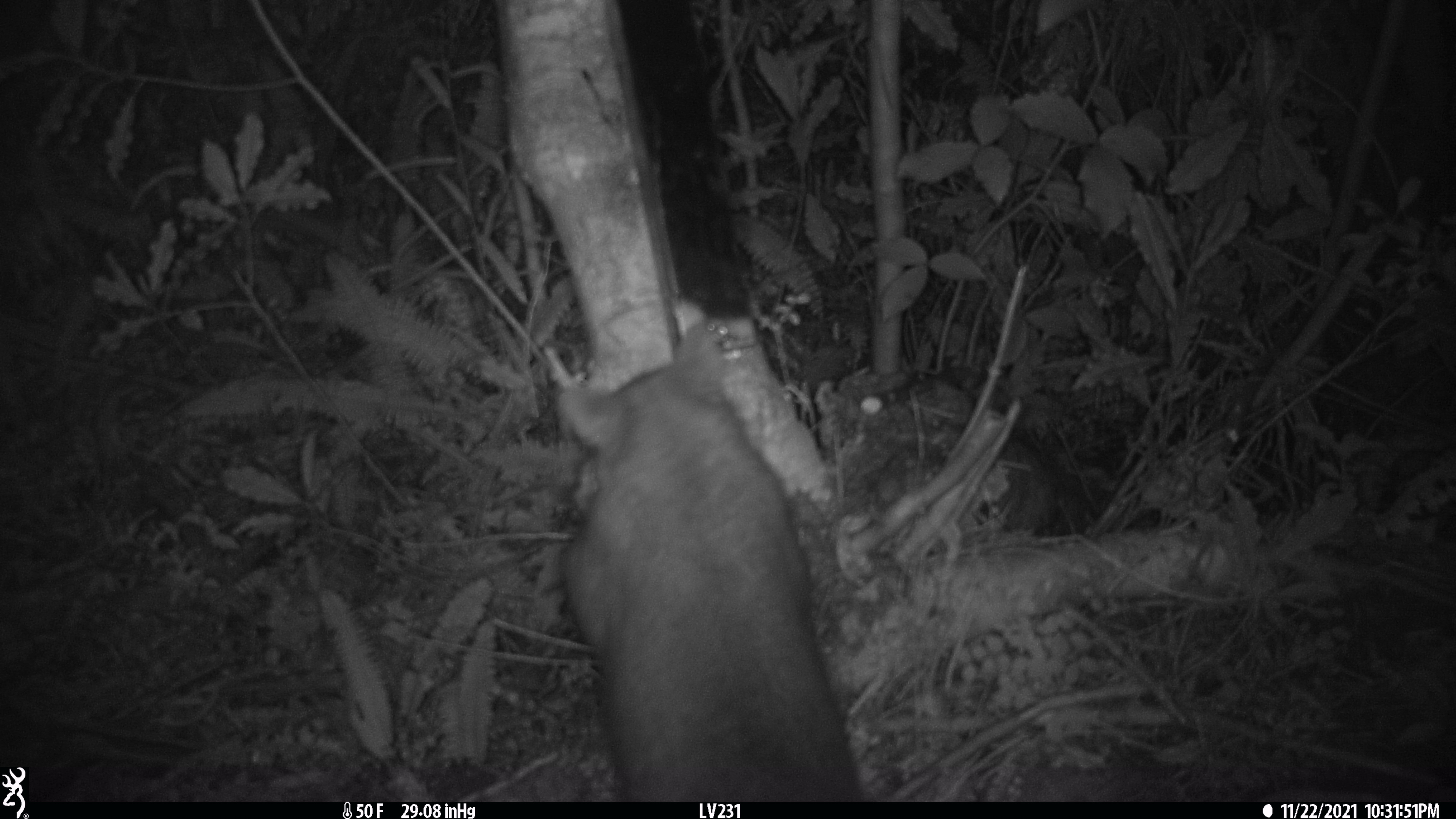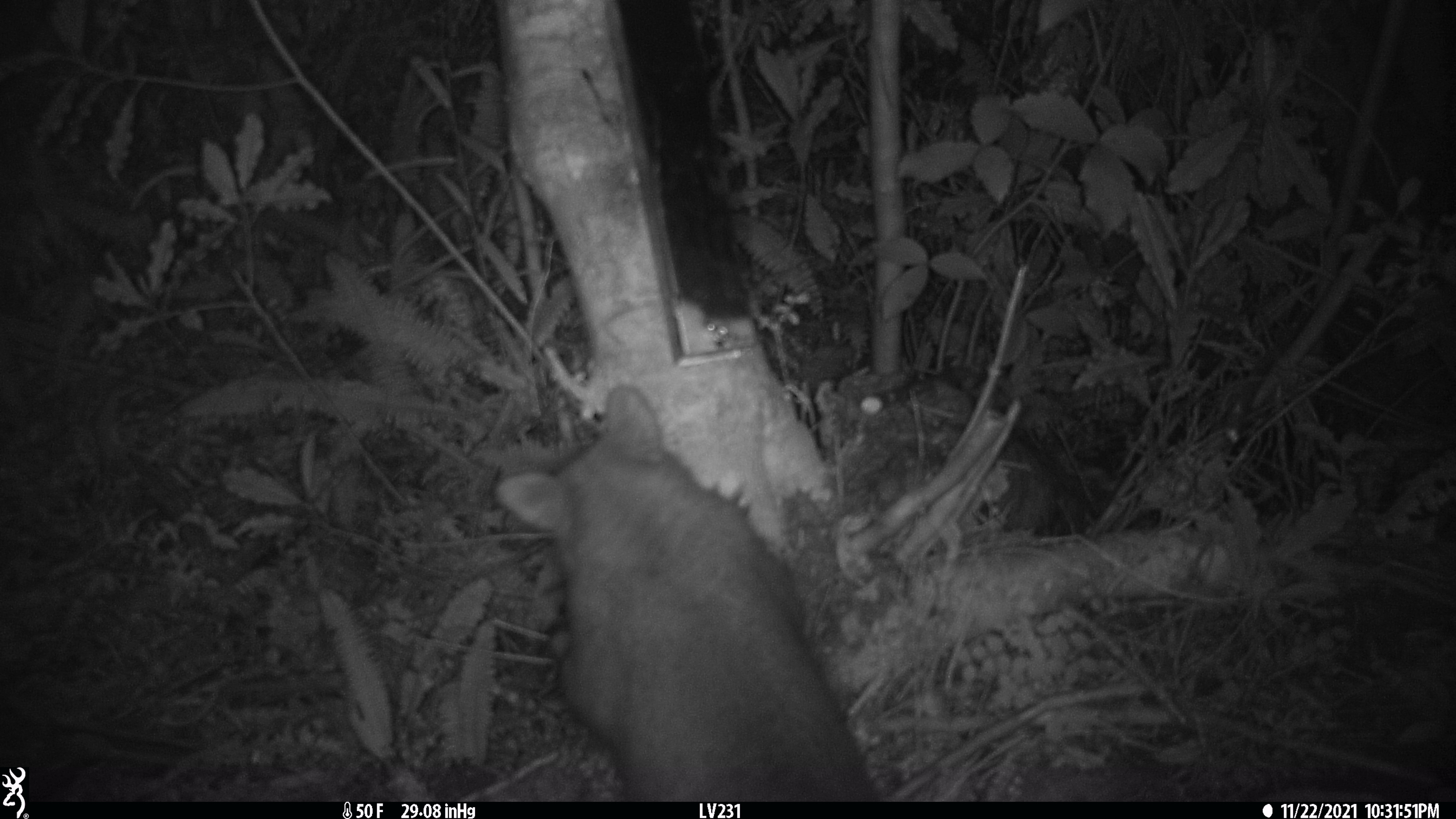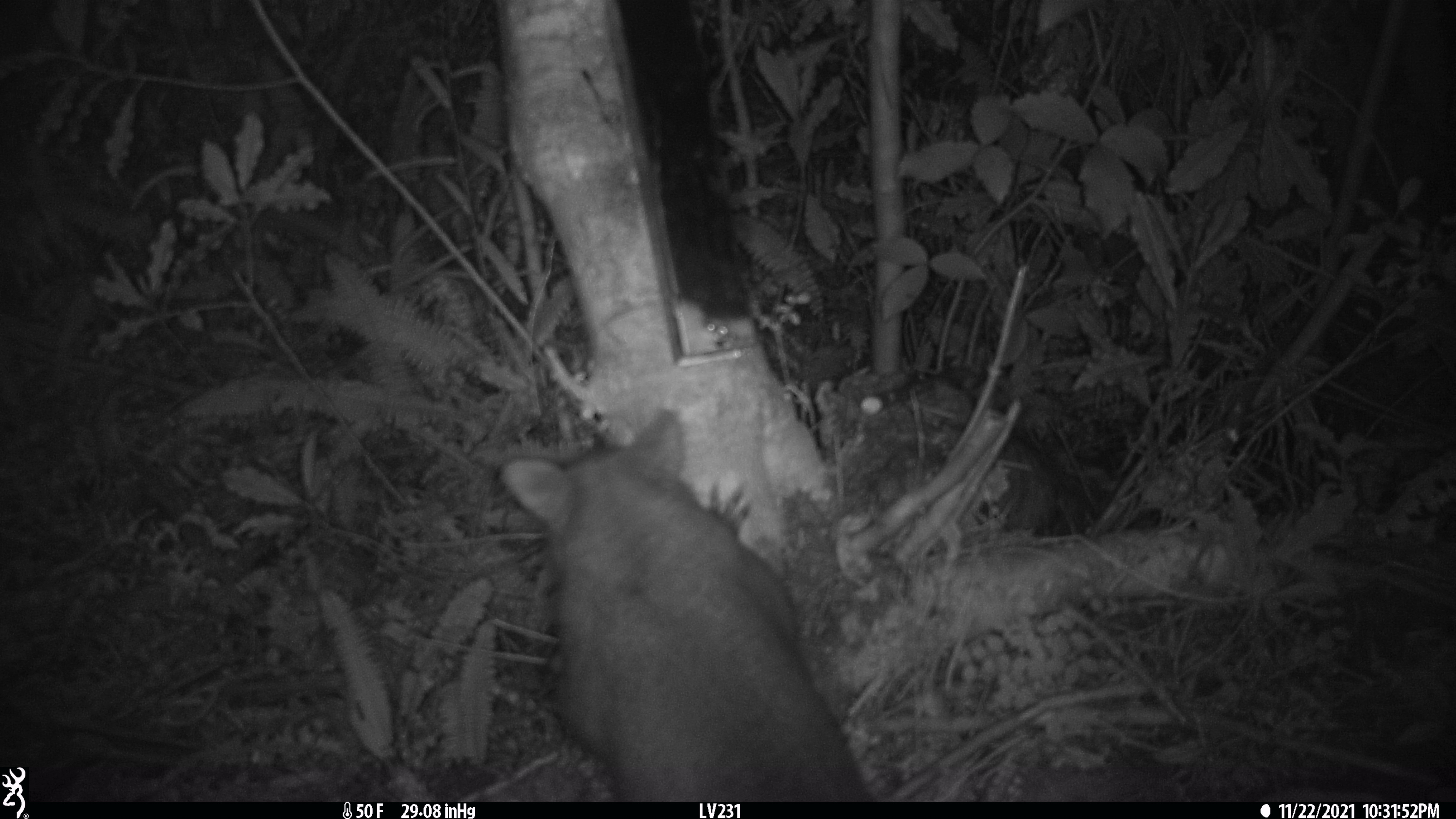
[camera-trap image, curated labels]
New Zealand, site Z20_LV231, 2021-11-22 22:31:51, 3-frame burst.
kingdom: Animalia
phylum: Chordata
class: Mammalia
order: Diprotodontia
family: Phalangeridae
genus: Trichosurus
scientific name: Trichosurus vulpecula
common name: common brushtail possum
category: possum